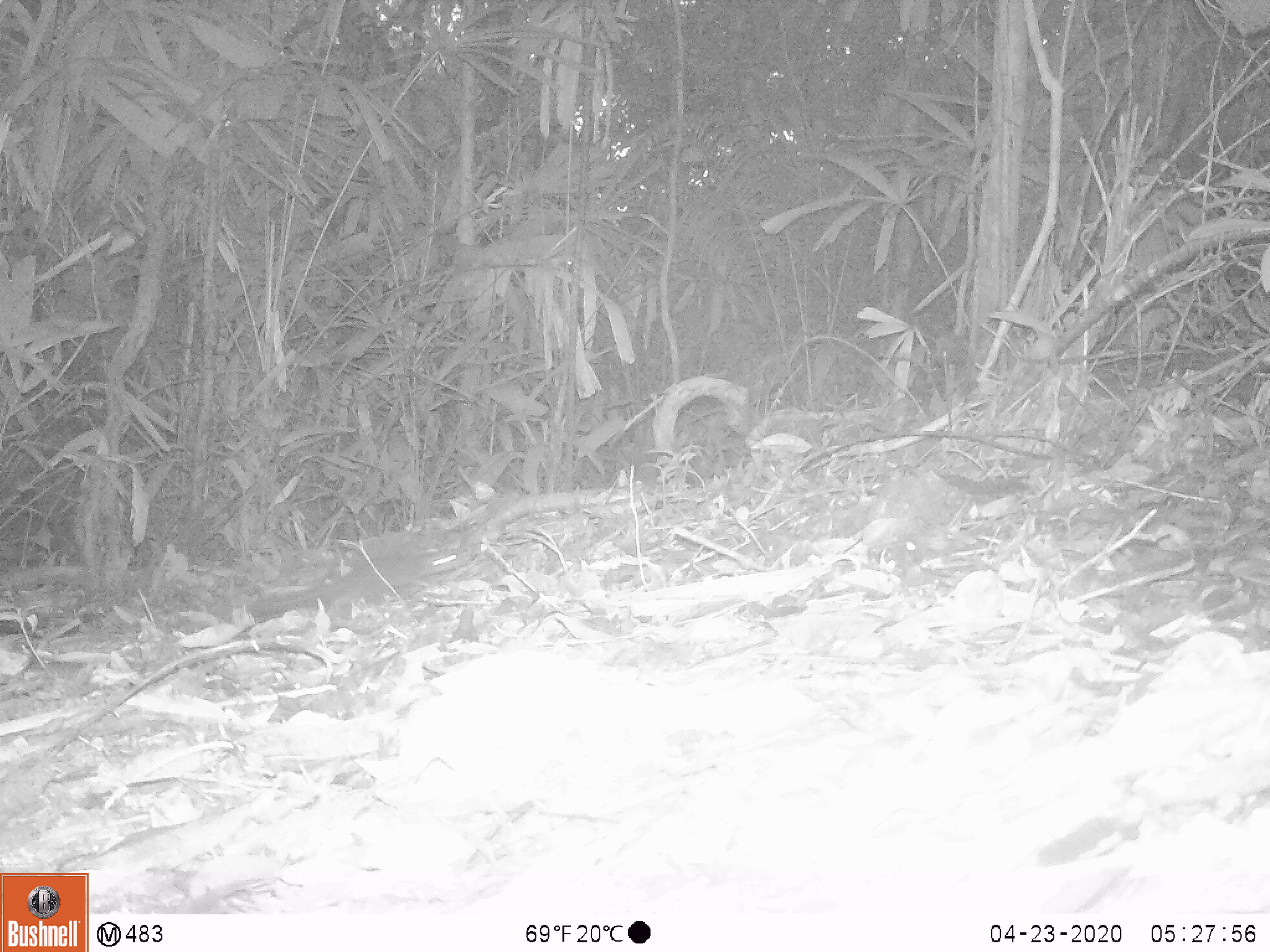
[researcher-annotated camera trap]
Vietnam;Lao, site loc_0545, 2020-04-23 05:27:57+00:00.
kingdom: Animalia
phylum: Chordata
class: Mammalia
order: Rodentia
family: Sciuridae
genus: Sciurus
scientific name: Sciurus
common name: squirrel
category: unidentified squirrel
Unidentified squirrel (squirrel) (Sciurus). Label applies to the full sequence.